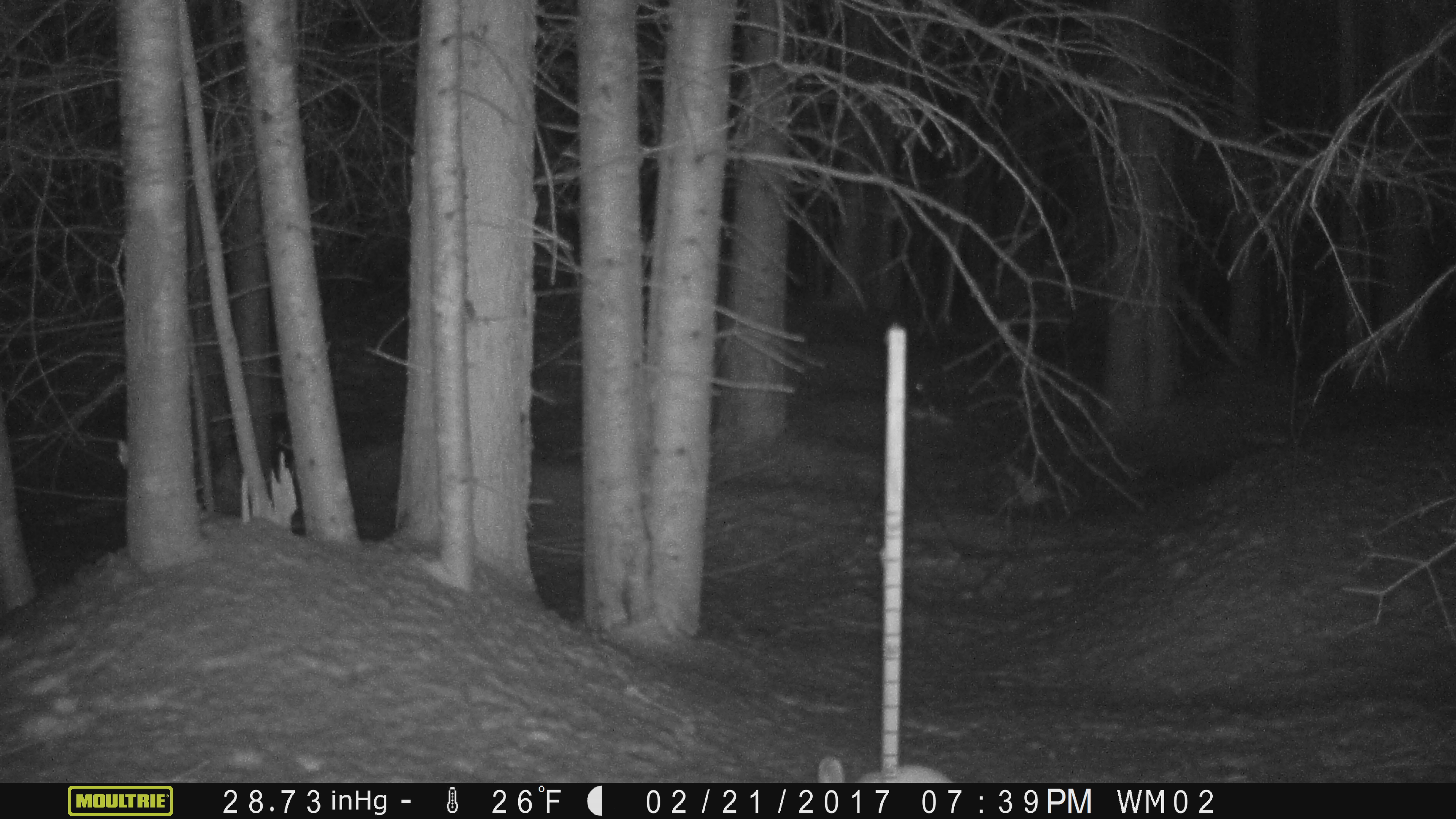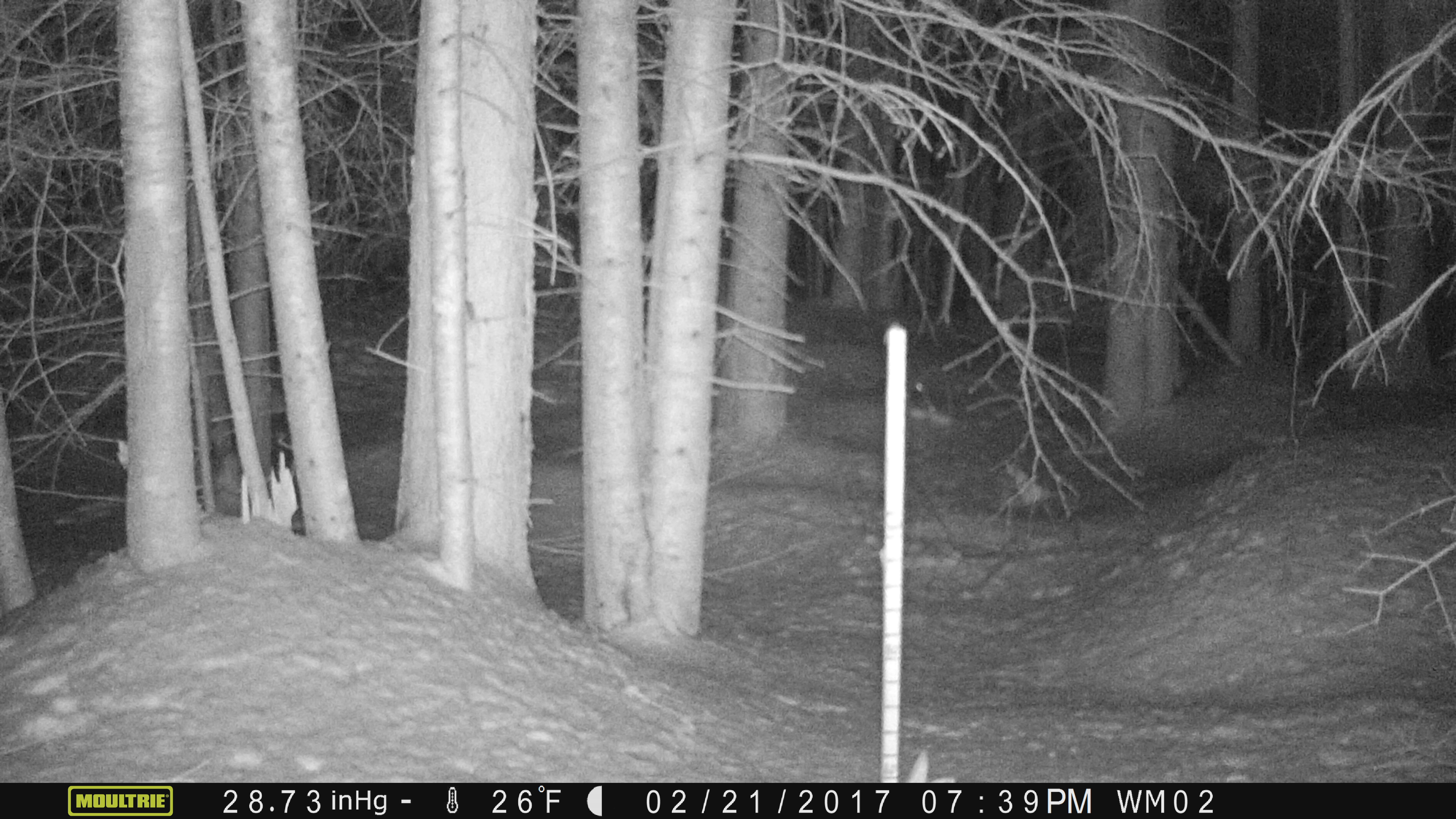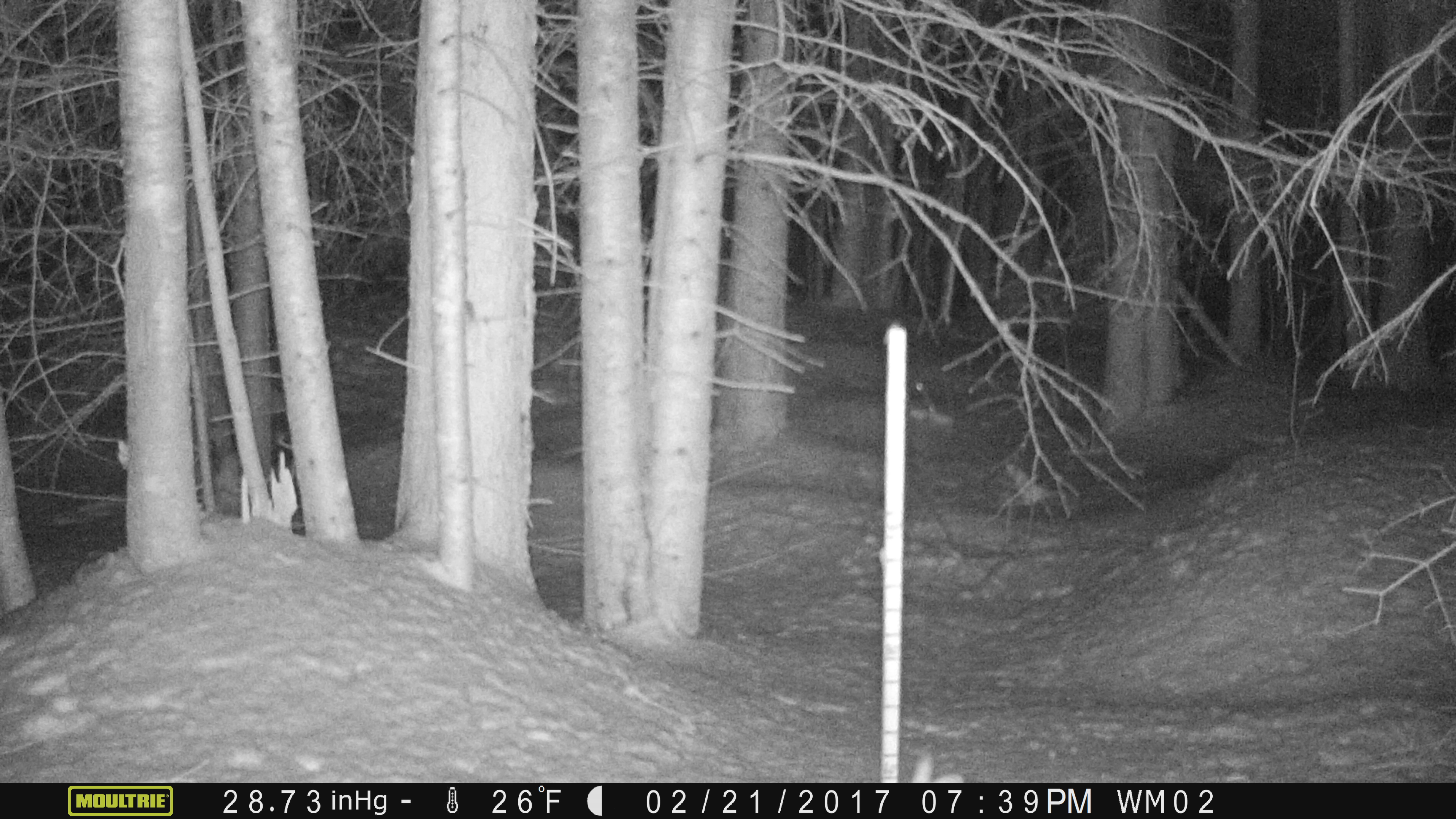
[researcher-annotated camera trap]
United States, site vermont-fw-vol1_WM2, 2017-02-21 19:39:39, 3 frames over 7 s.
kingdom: Animalia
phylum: Chordata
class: Mammalia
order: Lagomorpha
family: Leporidae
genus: Lepus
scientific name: Lepus americanus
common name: snowshoe hare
Snowshoe hare (Lepus americanus).